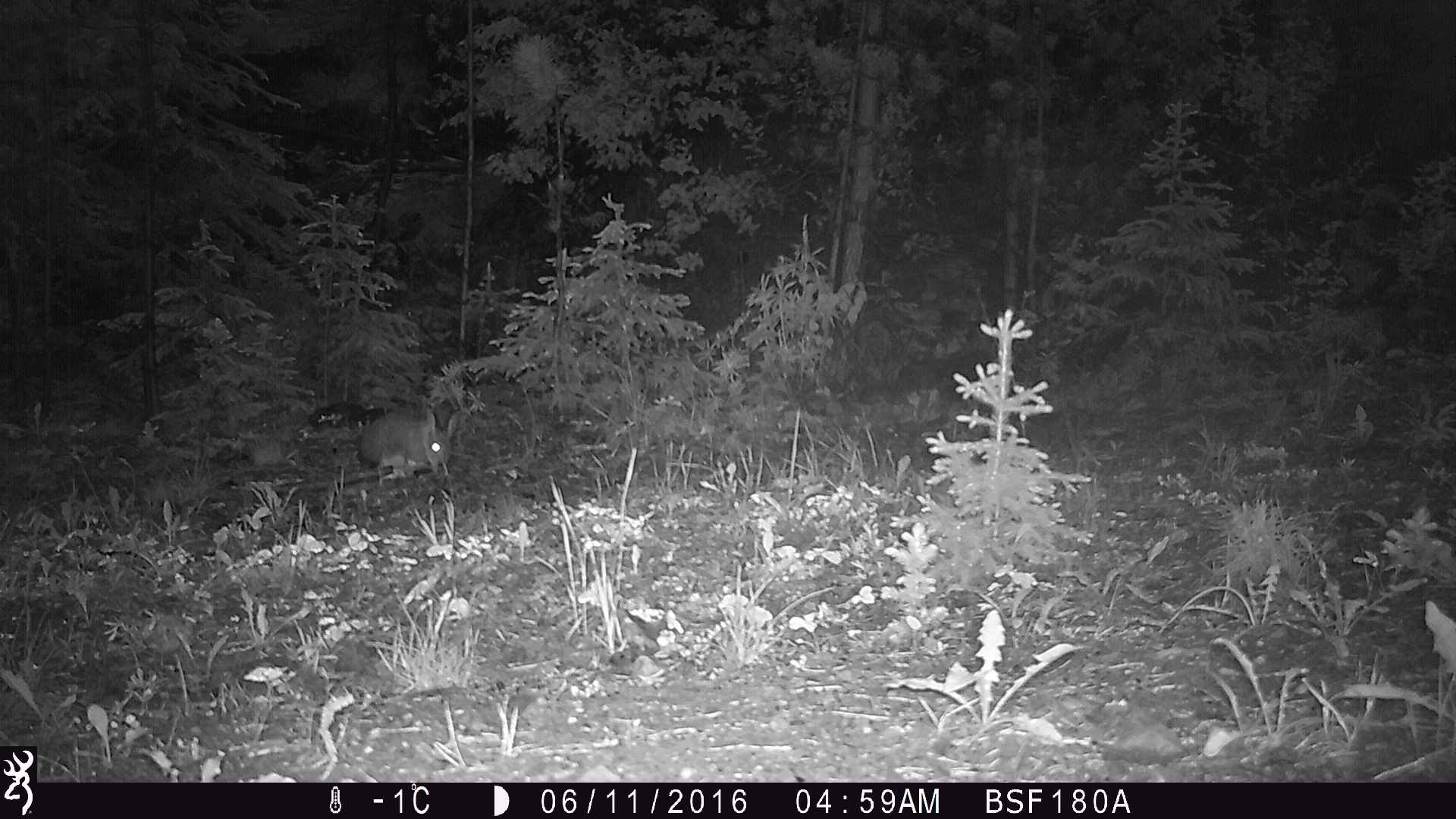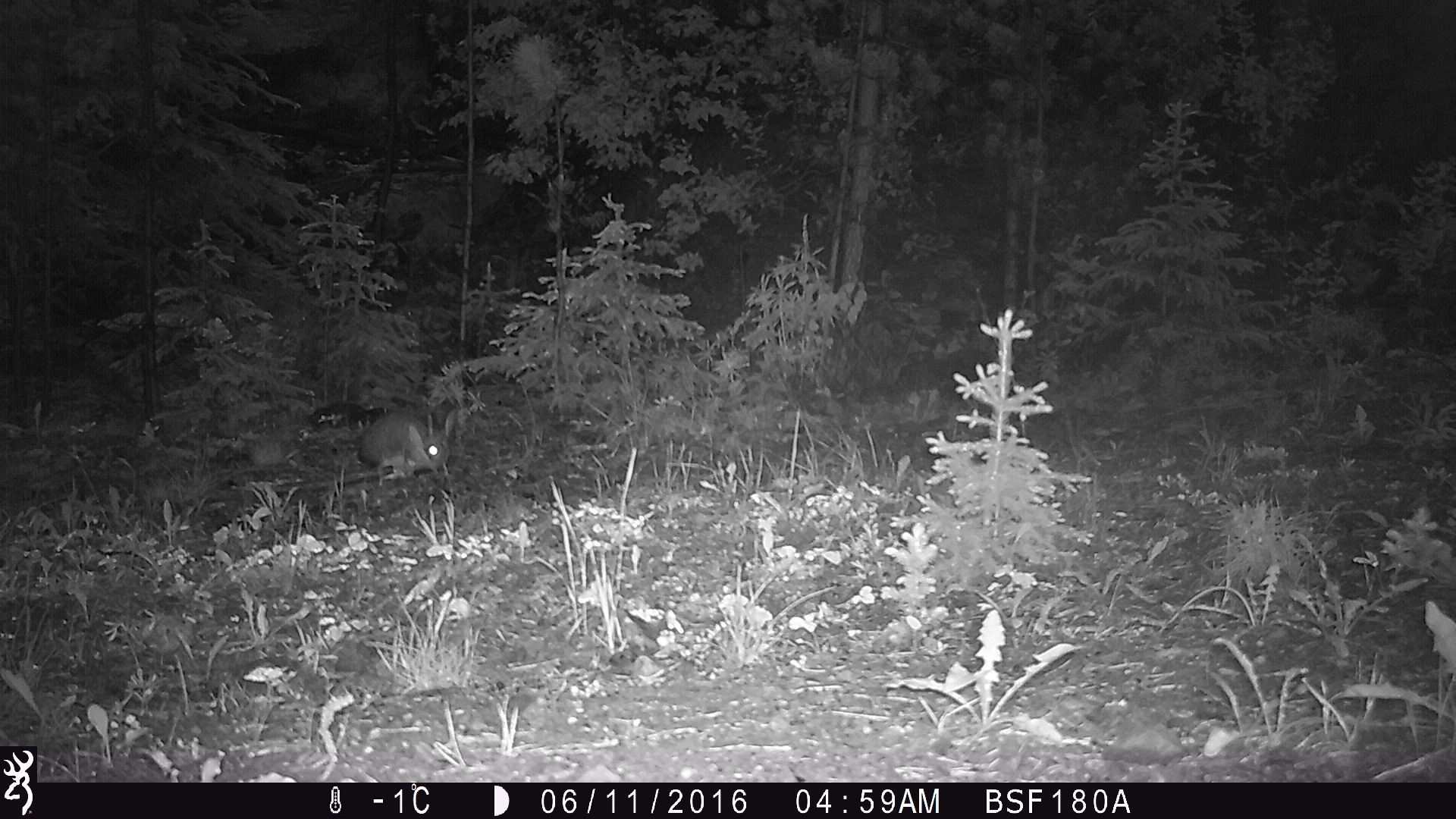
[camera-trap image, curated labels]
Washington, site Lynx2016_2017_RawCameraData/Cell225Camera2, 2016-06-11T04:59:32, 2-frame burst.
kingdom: Animalia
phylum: Chordata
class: Mammalia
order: Lagomorpha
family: Leporidae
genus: Lepus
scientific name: Lepus americanus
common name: snowshoe hare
Lepus americanus (snowshoe hare). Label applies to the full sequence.